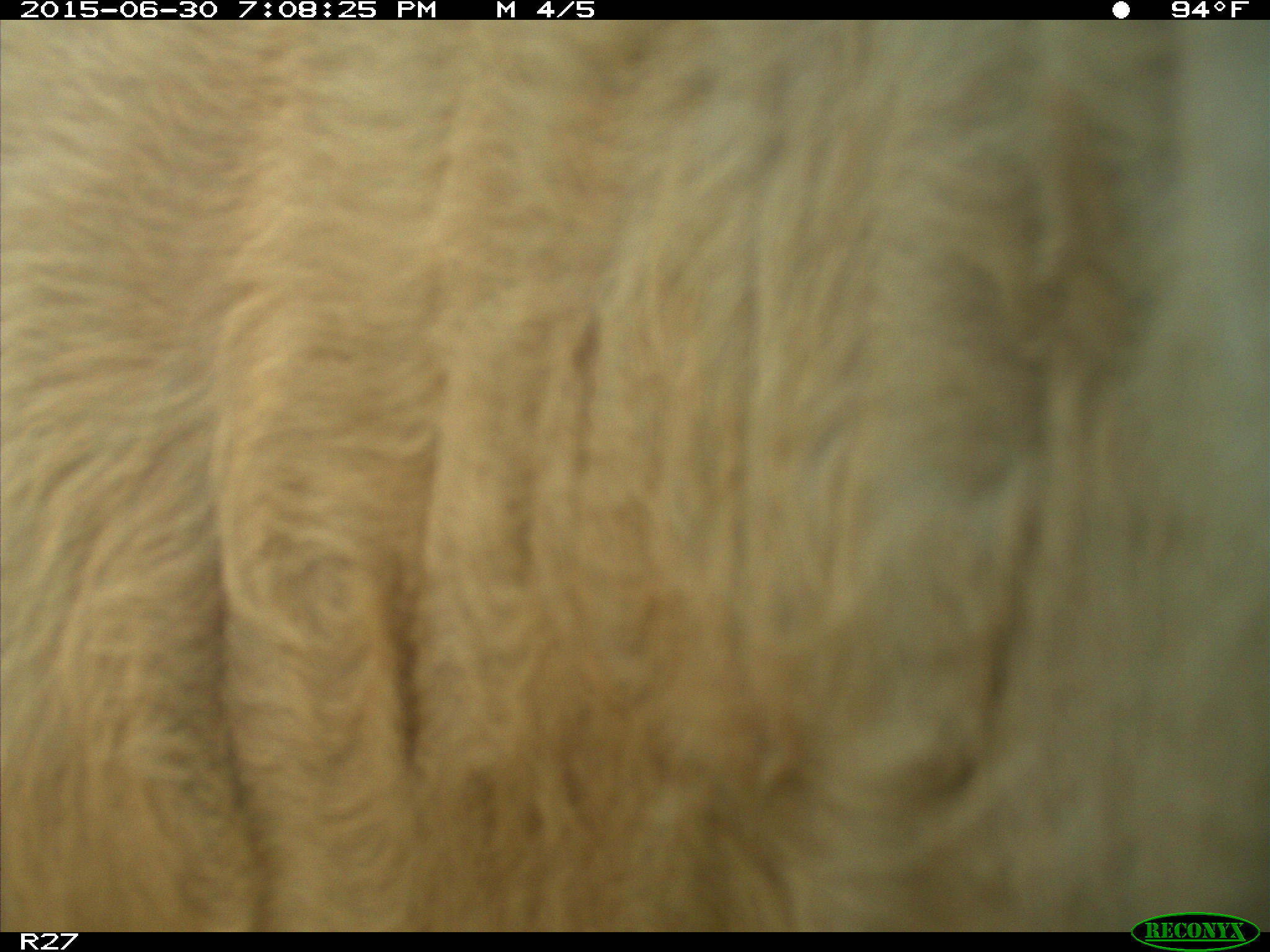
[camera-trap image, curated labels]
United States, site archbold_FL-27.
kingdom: Animalia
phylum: Chordata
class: Mammalia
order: Artiodactyla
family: Bovidae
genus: Bos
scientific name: Bos taurus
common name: domestic cow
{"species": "Bos taurus (domestic cow)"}